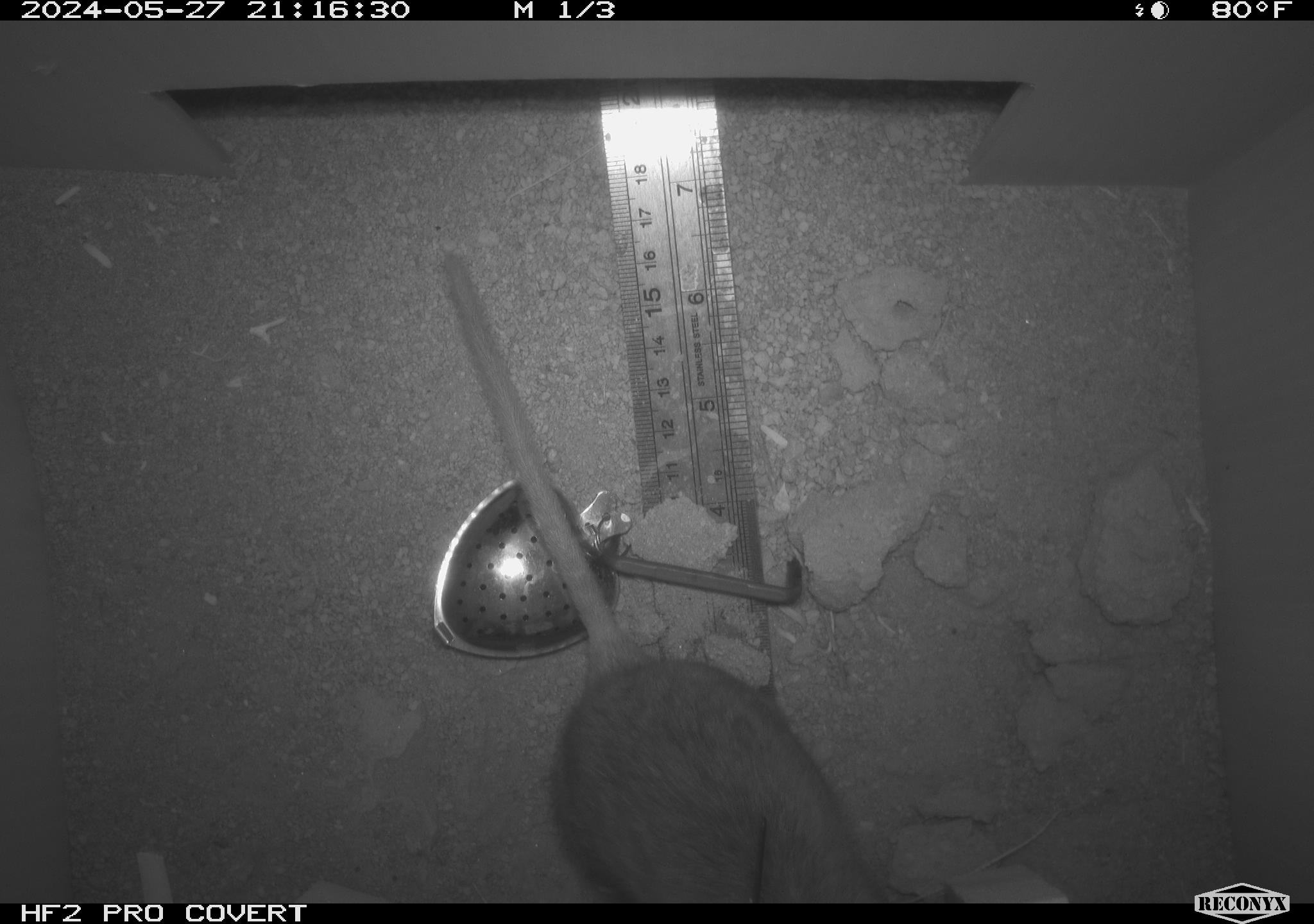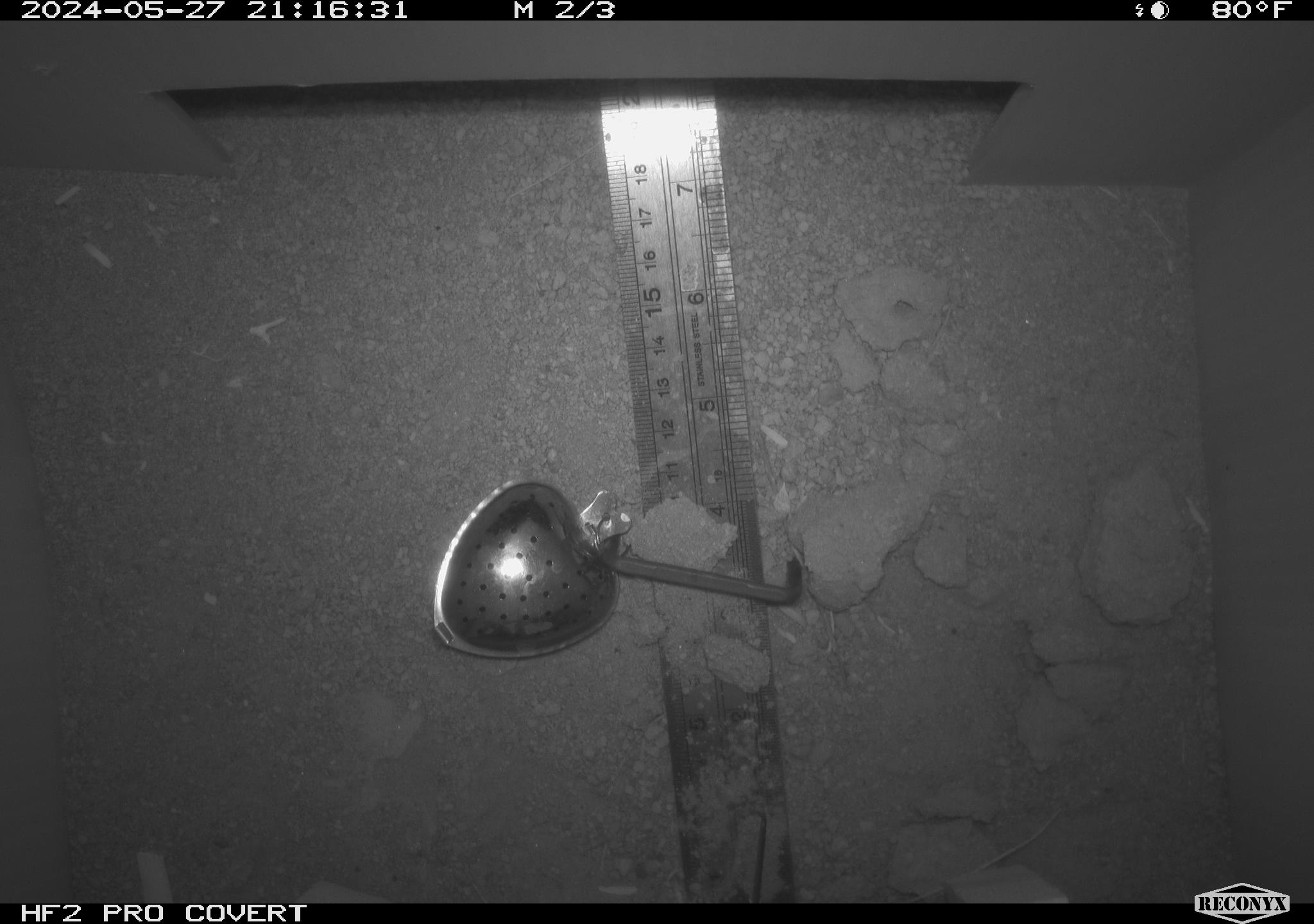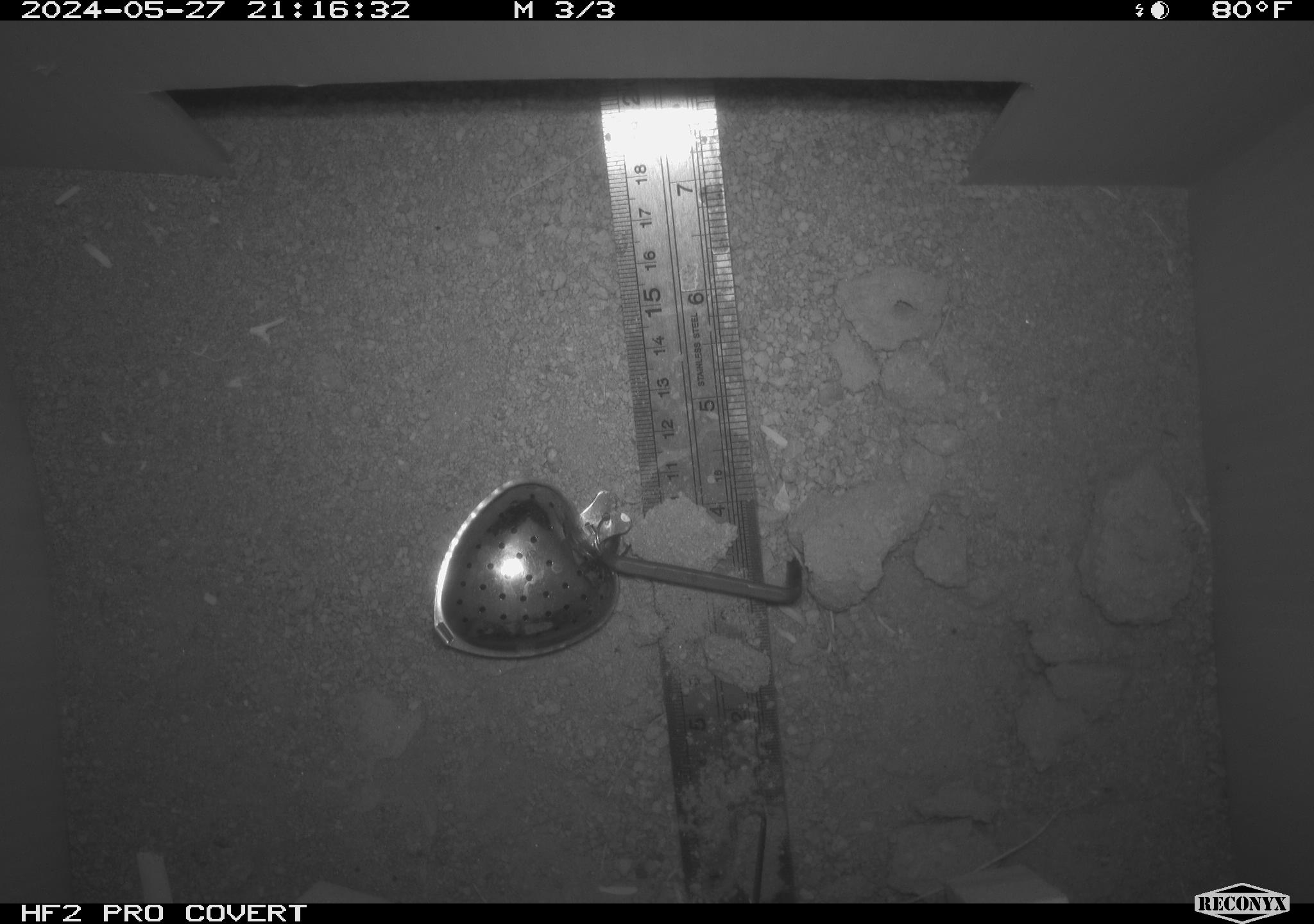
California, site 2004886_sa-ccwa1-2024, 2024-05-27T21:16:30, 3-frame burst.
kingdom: Animalia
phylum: Chordata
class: Mammalia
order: Rodentia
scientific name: Rodentia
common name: woodrat or rat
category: woodrat or rat species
Woodrat or rat species (woodrat or rat) (Rodentia).